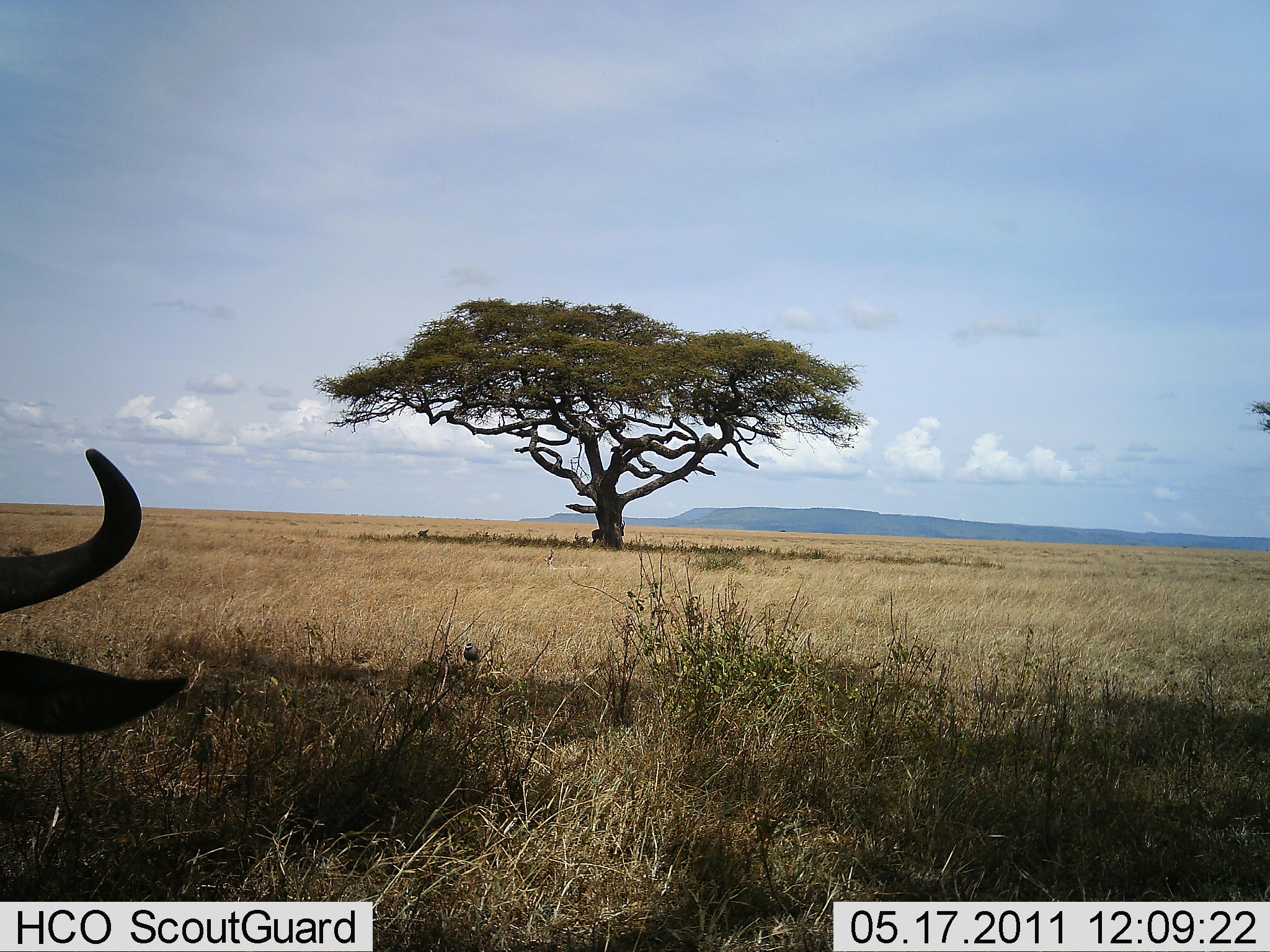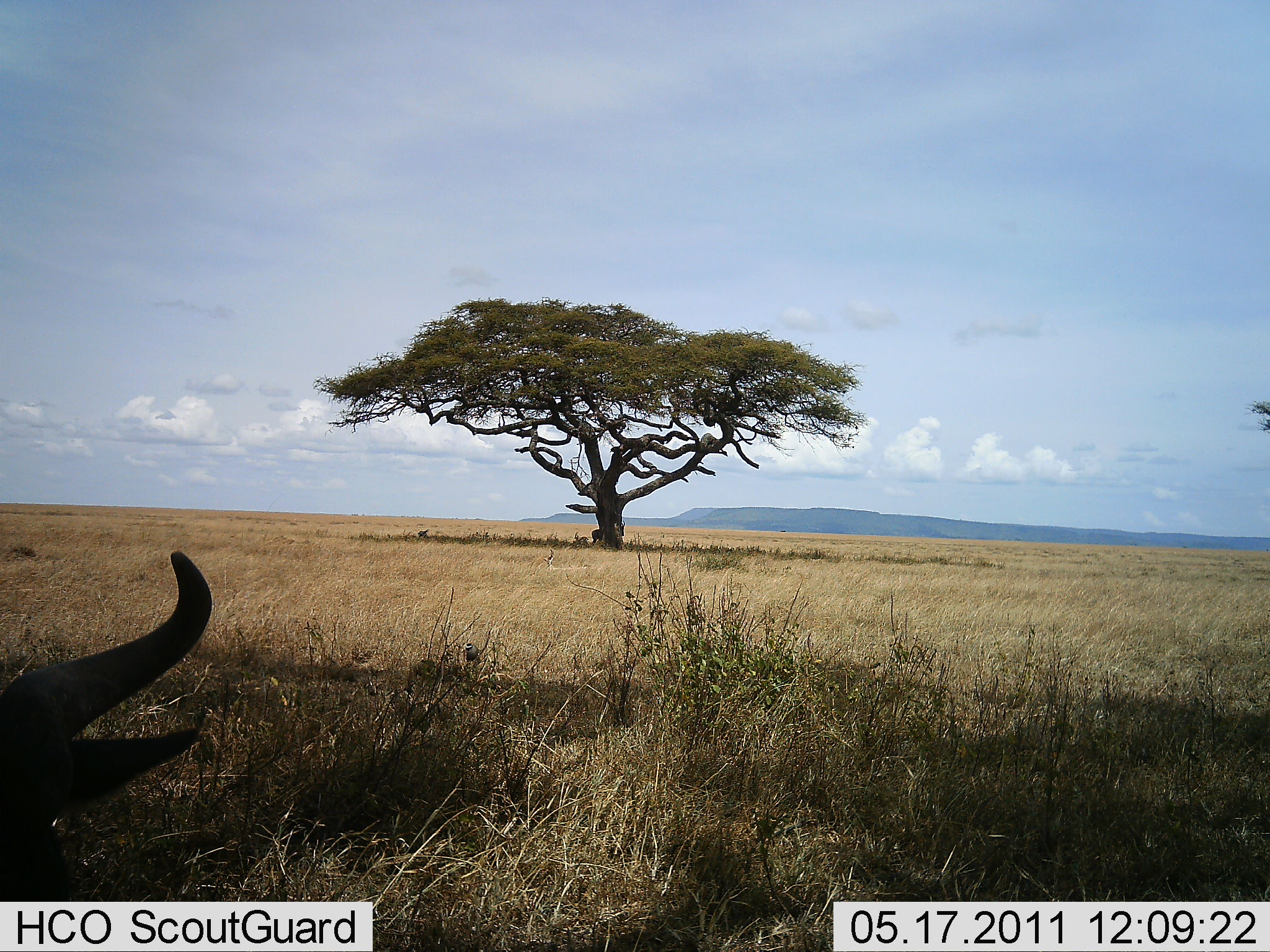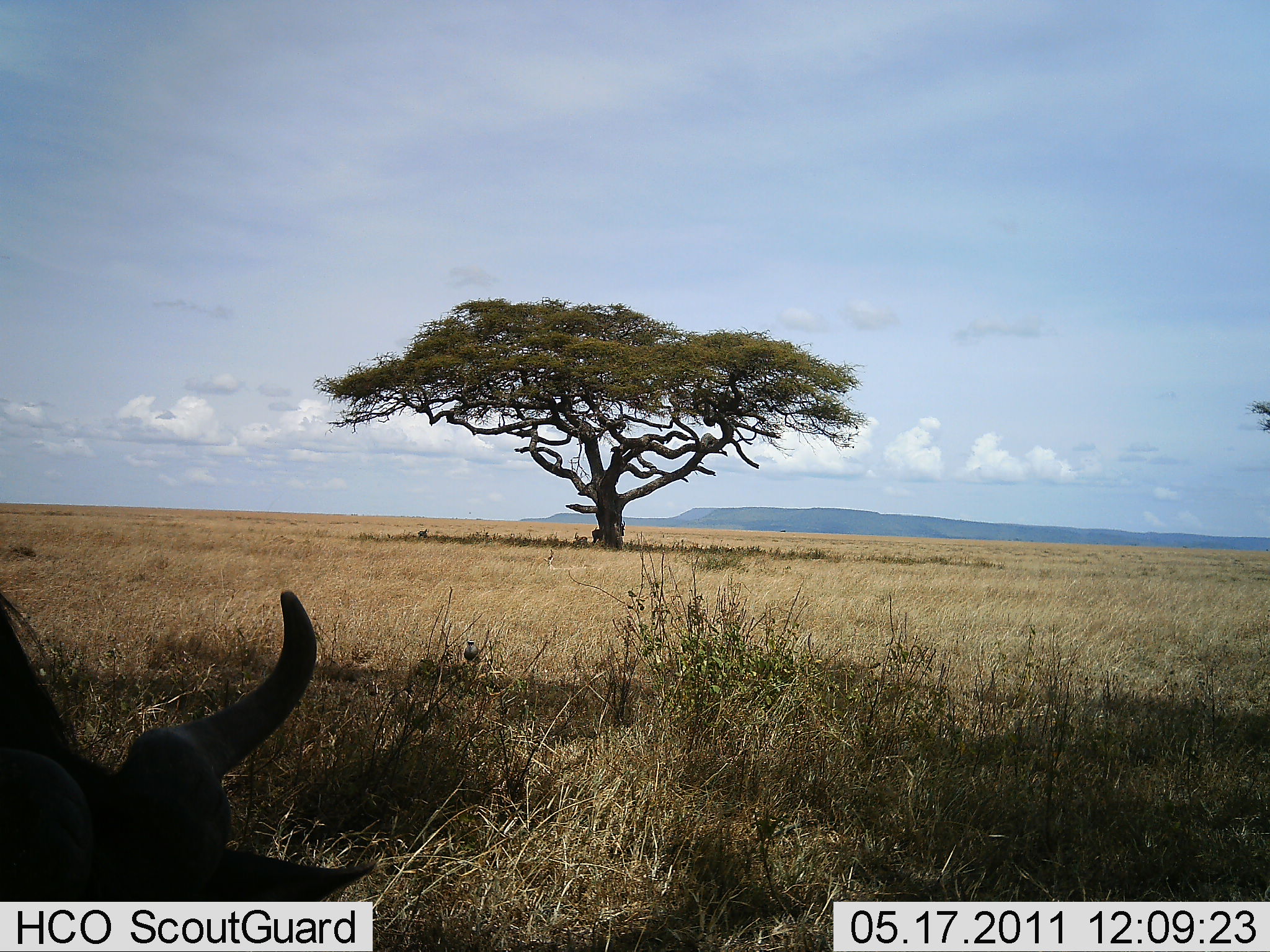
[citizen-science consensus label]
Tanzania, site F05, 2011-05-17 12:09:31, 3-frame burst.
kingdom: Animalia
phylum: Chordata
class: Mammalia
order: Artiodactyla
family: Bovidae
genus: Connochaetes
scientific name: Connochaetes taurinus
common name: blue wildebeest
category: wildebeest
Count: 1.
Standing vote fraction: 17%.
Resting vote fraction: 8%.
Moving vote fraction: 25%.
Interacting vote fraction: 8%.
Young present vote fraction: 0%.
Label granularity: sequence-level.